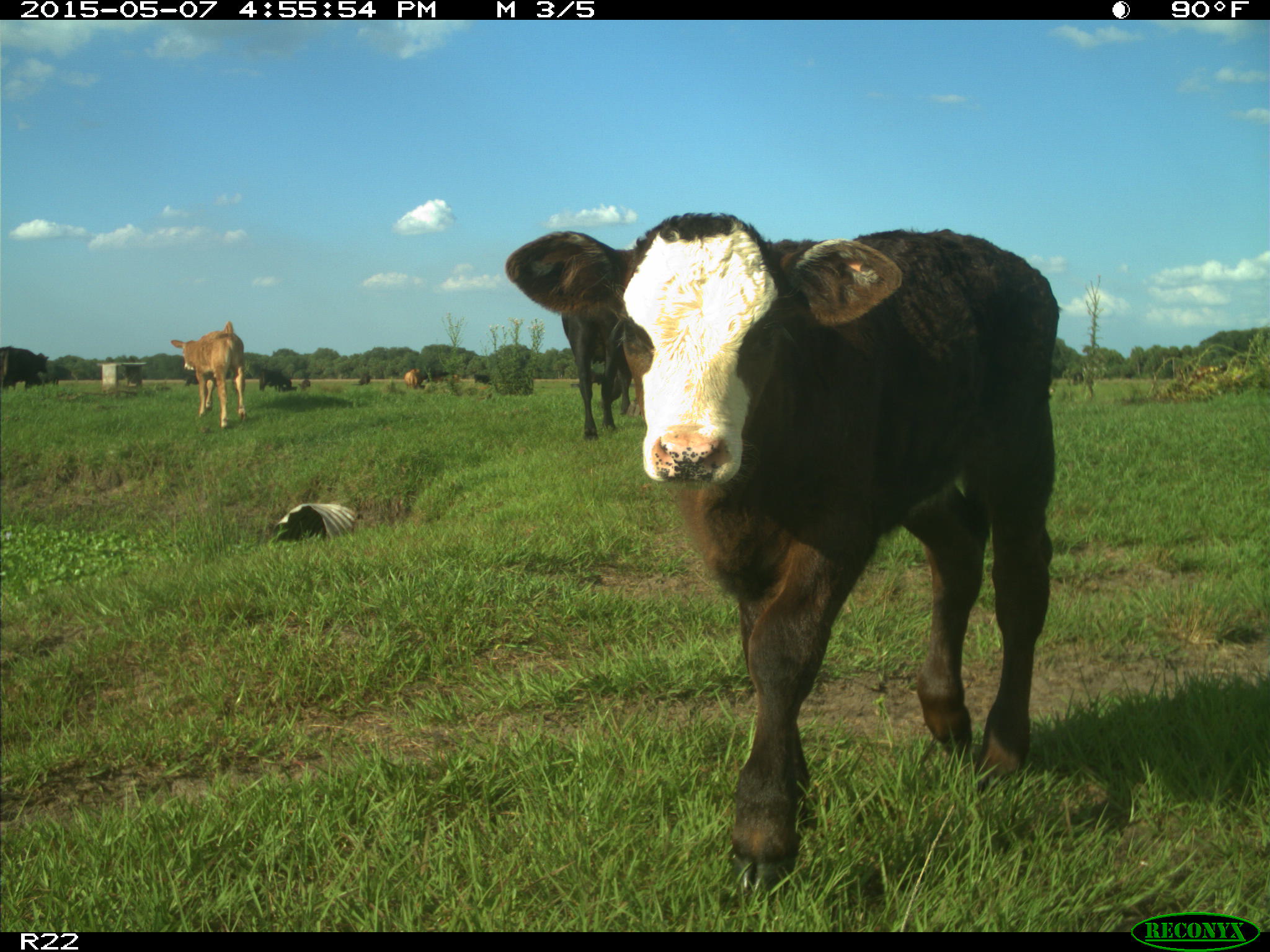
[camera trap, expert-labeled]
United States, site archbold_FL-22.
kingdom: Animalia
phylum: Chordata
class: Mammalia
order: Artiodactyla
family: Bovidae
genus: Bos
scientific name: Bos taurus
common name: domestic cow